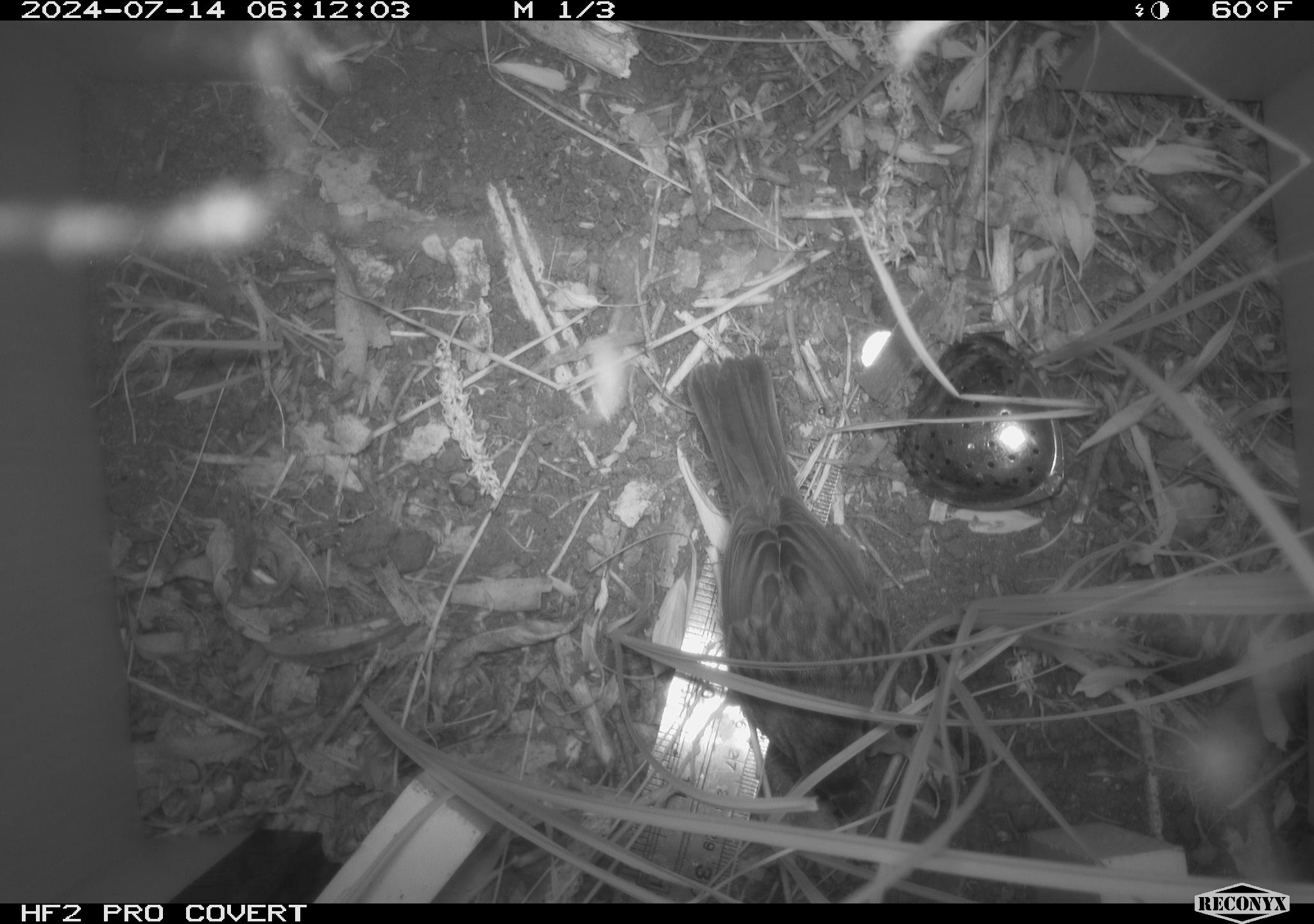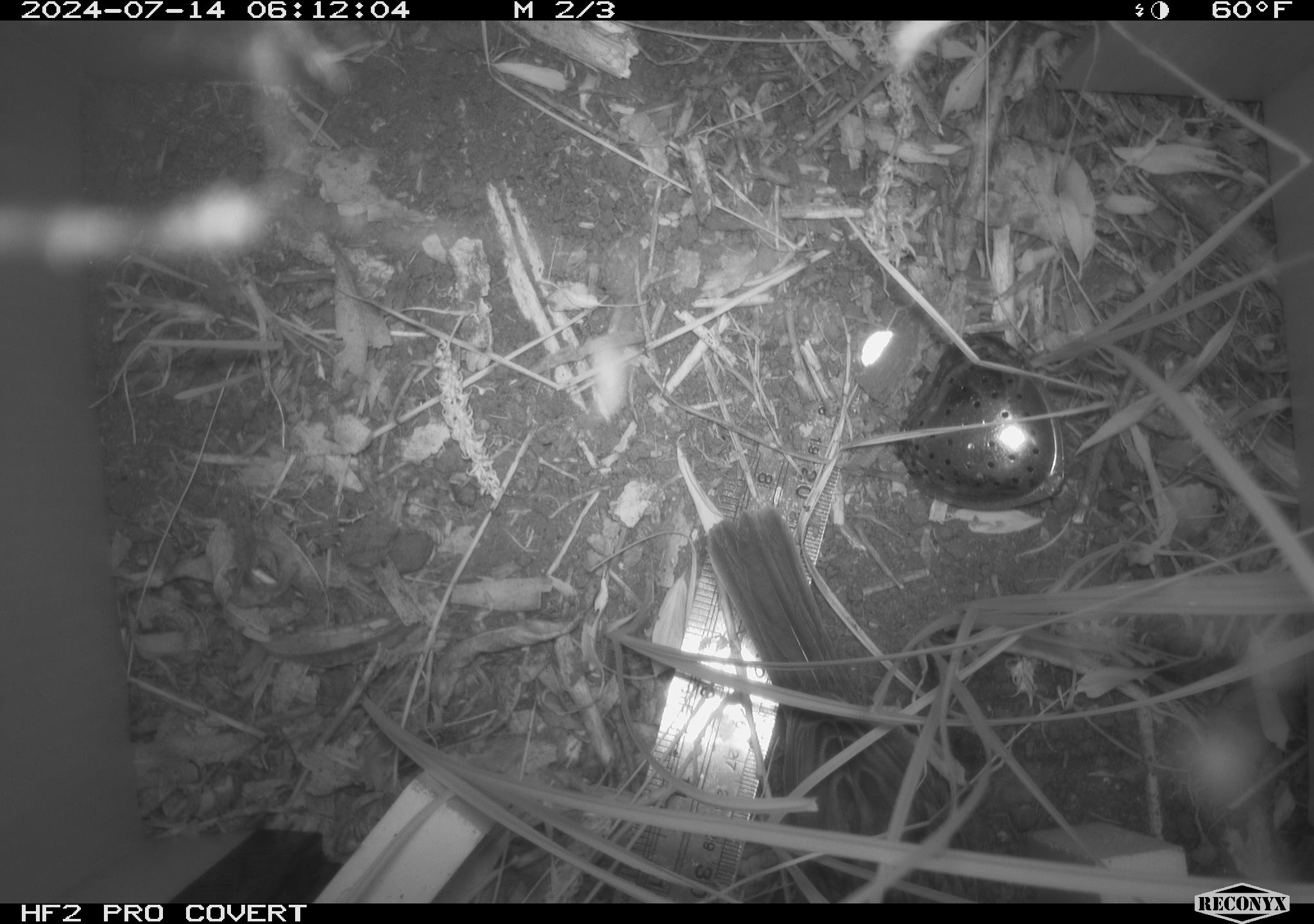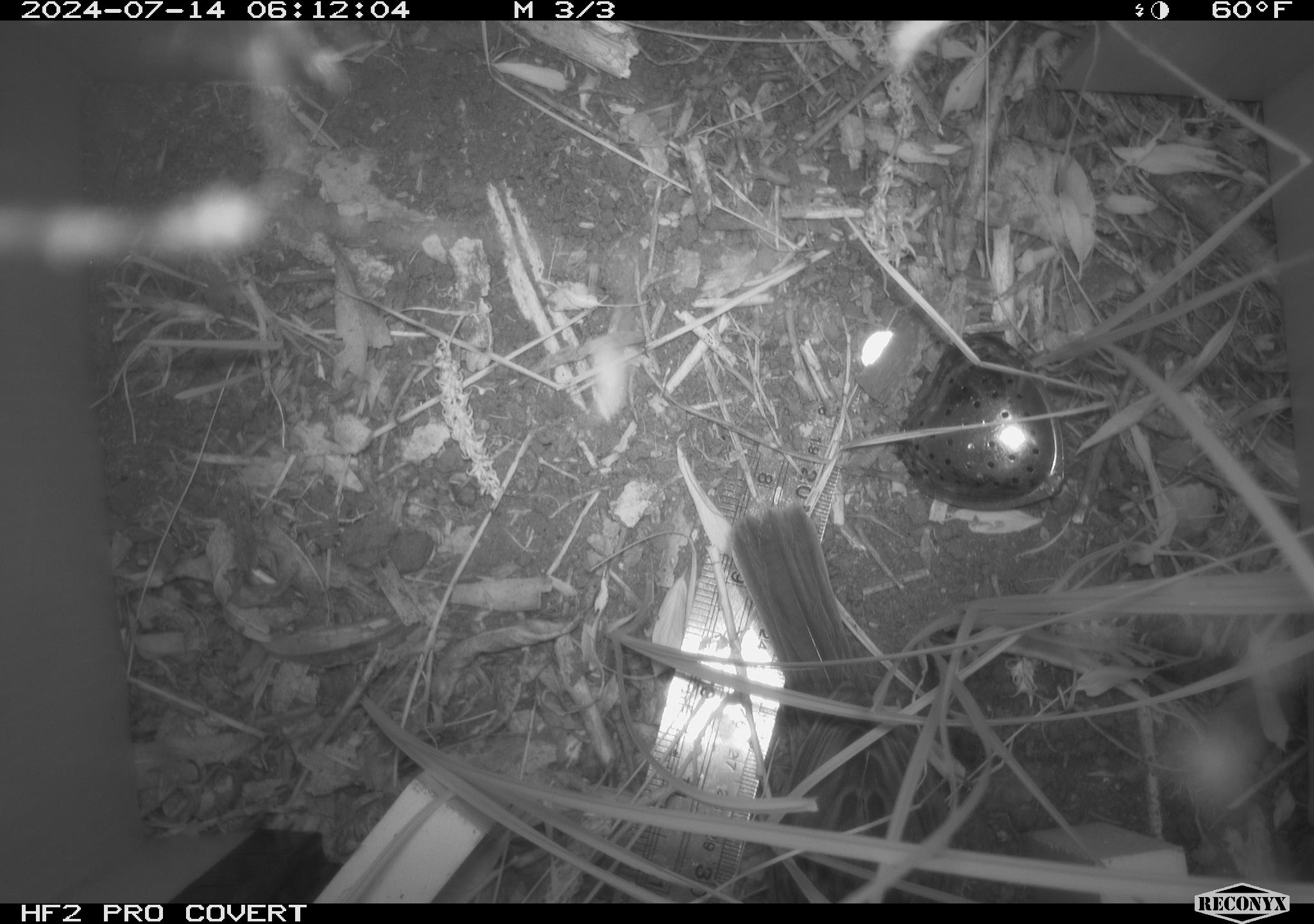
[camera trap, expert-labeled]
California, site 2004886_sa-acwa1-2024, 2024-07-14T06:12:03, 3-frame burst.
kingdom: Animalia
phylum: Chordata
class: Aves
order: Passeriformes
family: Passerellidae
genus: Melospiza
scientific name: Melospiza melodia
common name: song sparrow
Song sparrow (Melospiza melodia).